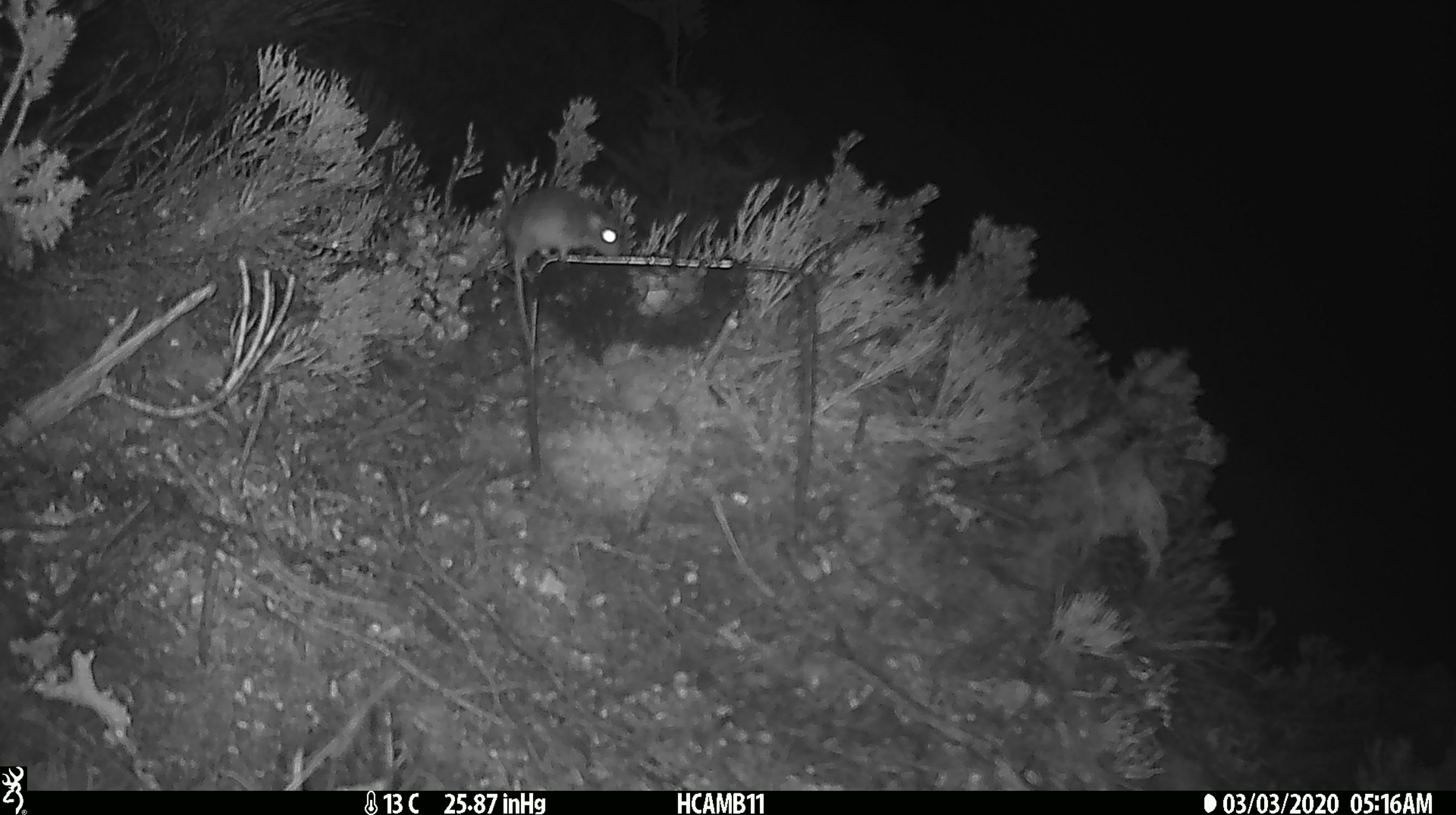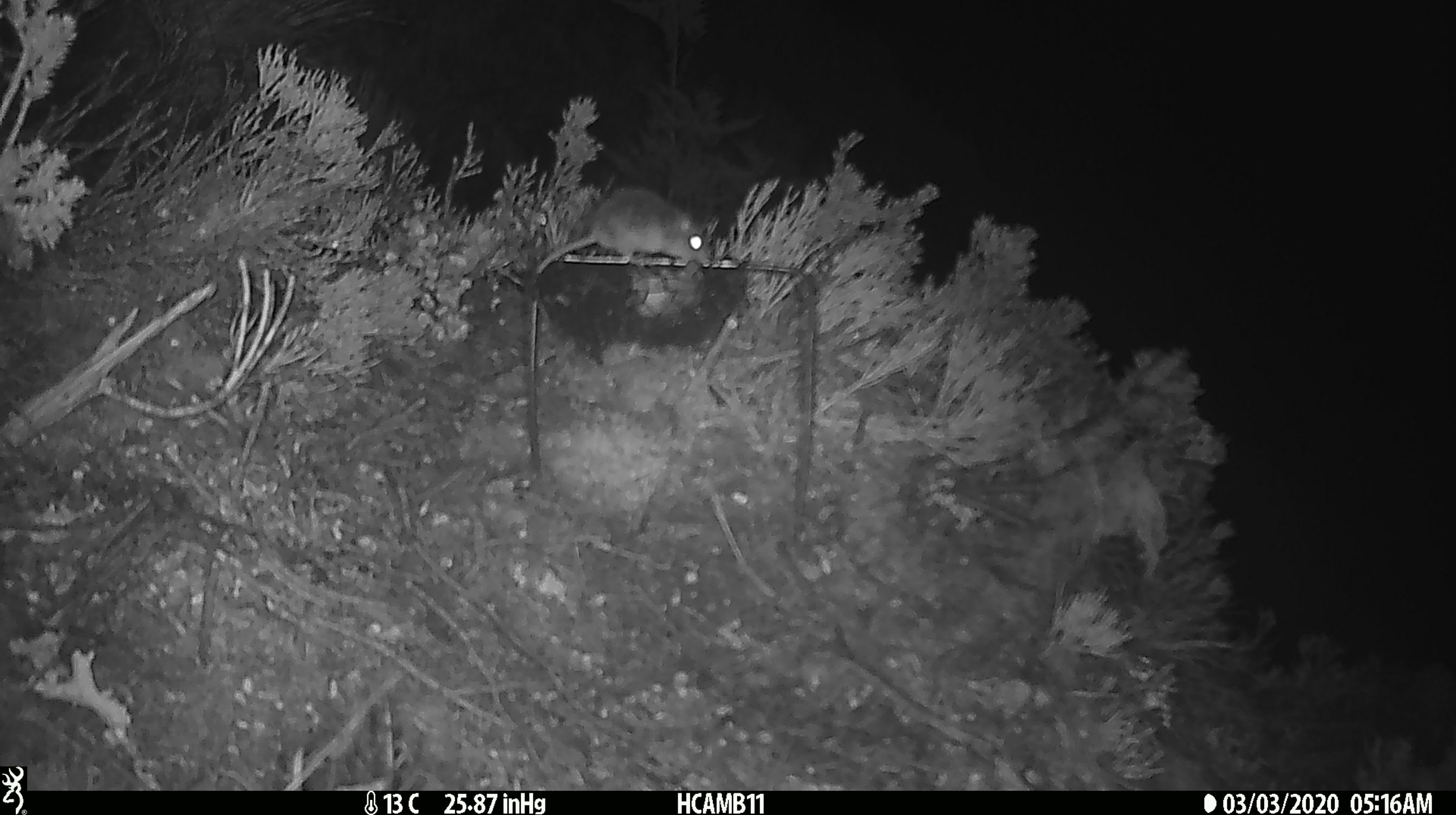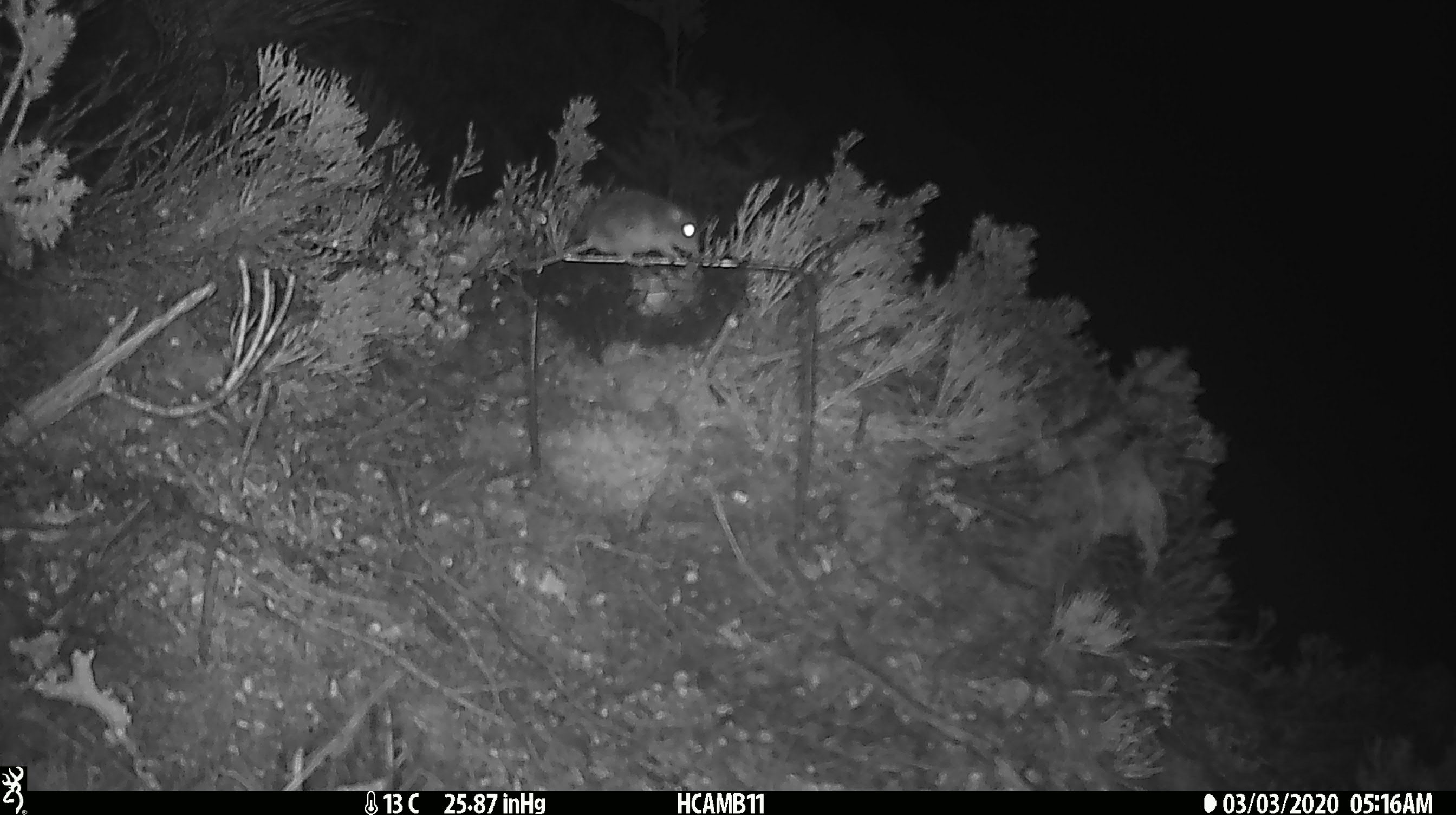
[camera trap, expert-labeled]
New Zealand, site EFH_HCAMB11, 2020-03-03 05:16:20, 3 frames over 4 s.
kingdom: Animalia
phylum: Chordata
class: Mammalia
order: Rodentia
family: Muridae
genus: Mus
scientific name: Mus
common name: mouse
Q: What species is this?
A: Mouse (Mus).